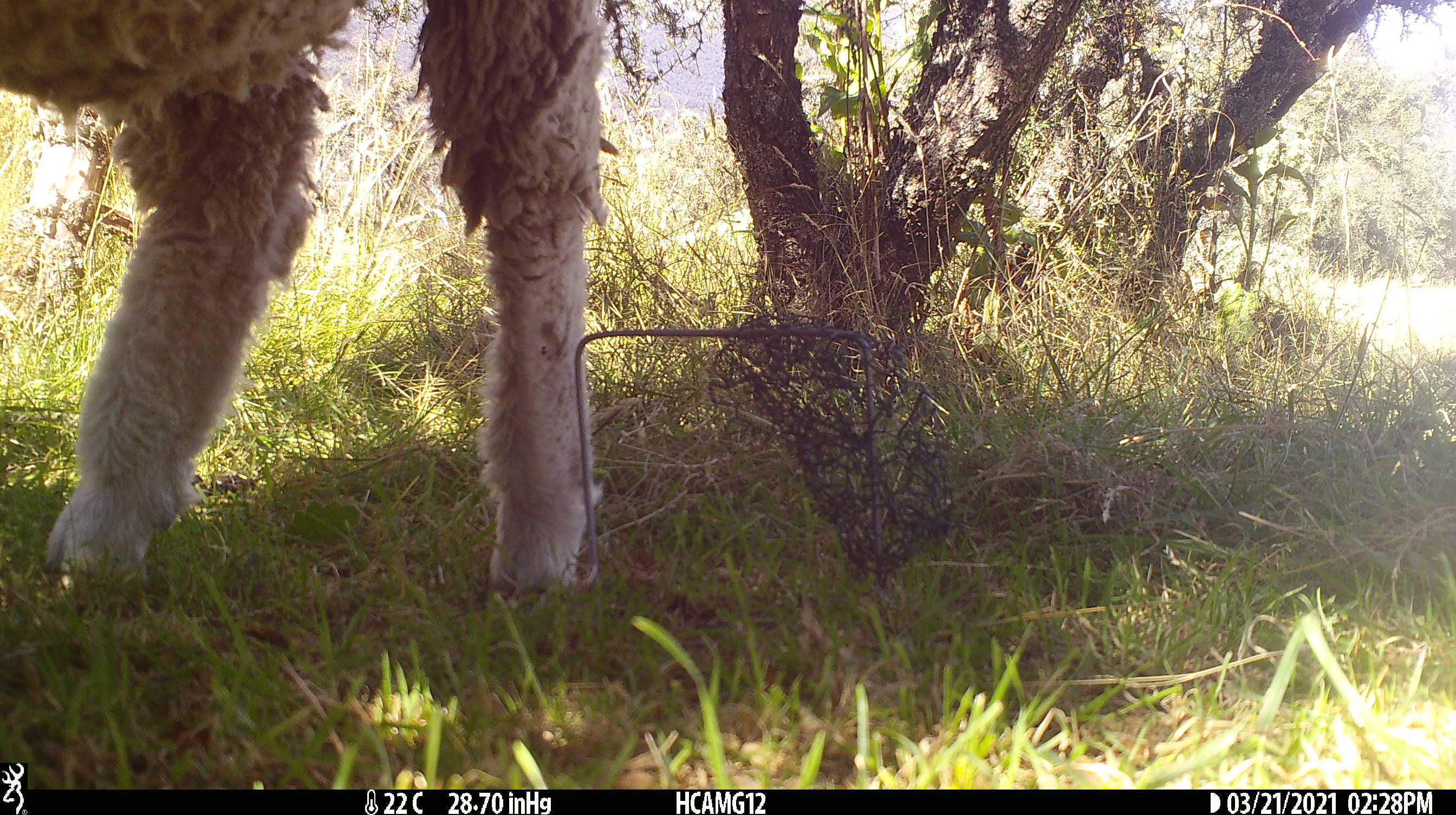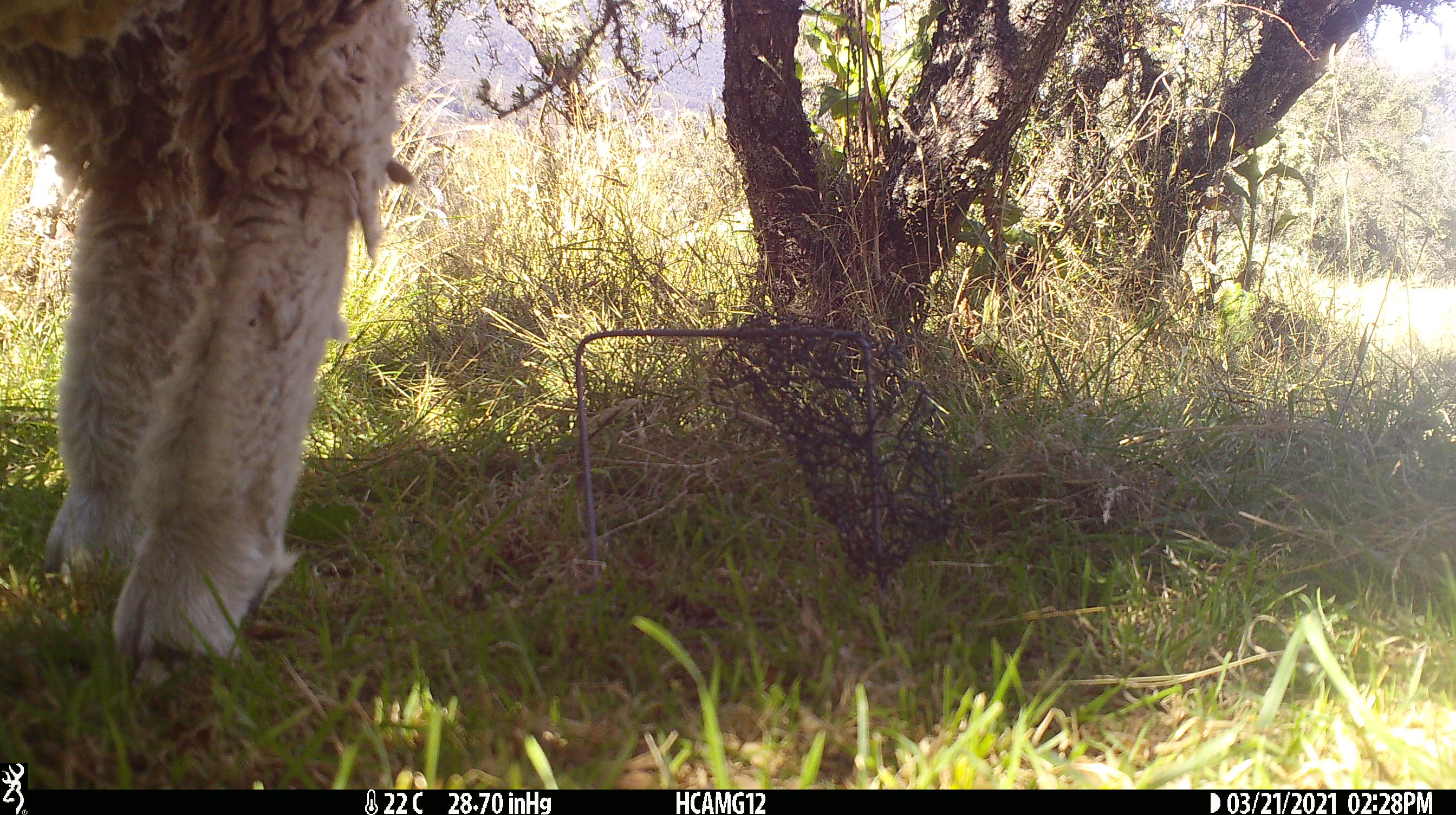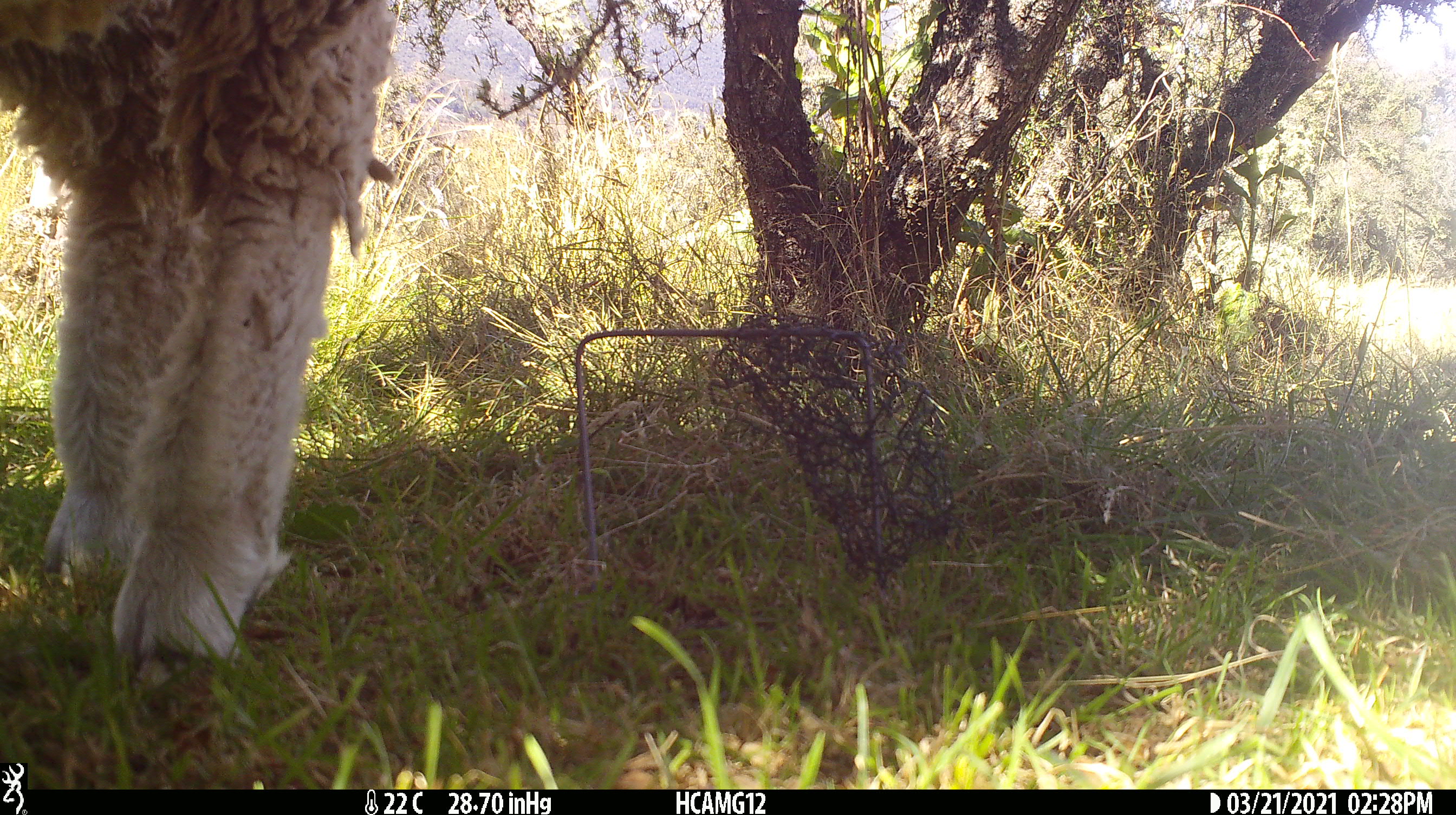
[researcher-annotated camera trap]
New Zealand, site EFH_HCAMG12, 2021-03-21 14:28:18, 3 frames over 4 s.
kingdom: Animalia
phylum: Chordata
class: Mammalia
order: Artiodactyla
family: Bovidae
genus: Ovis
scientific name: Ovis aries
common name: domestic sheep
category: sheep